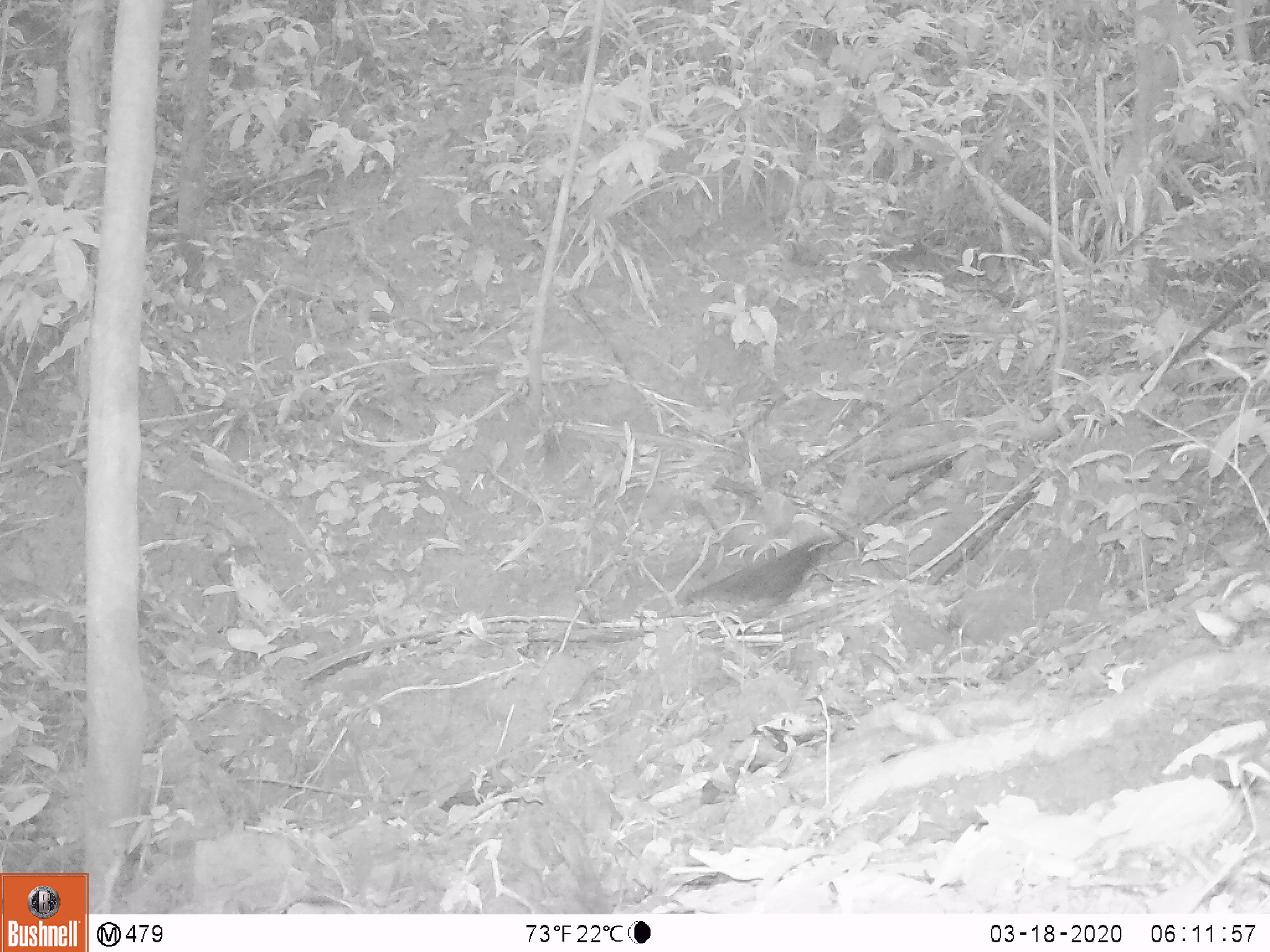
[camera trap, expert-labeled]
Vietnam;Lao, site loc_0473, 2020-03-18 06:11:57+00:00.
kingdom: Animalia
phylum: Chordata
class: Aves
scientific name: Aves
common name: bird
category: unidentified bird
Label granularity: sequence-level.